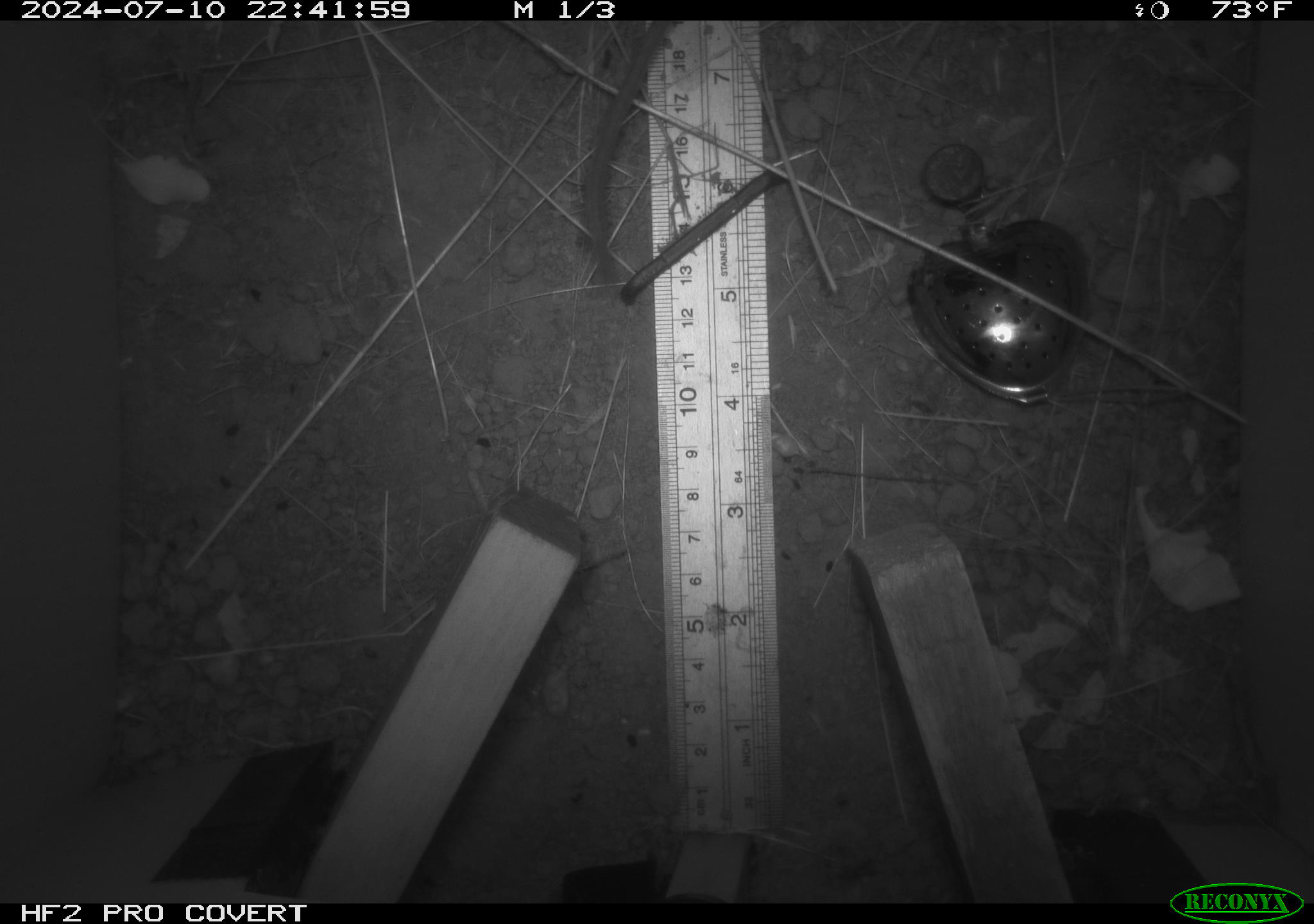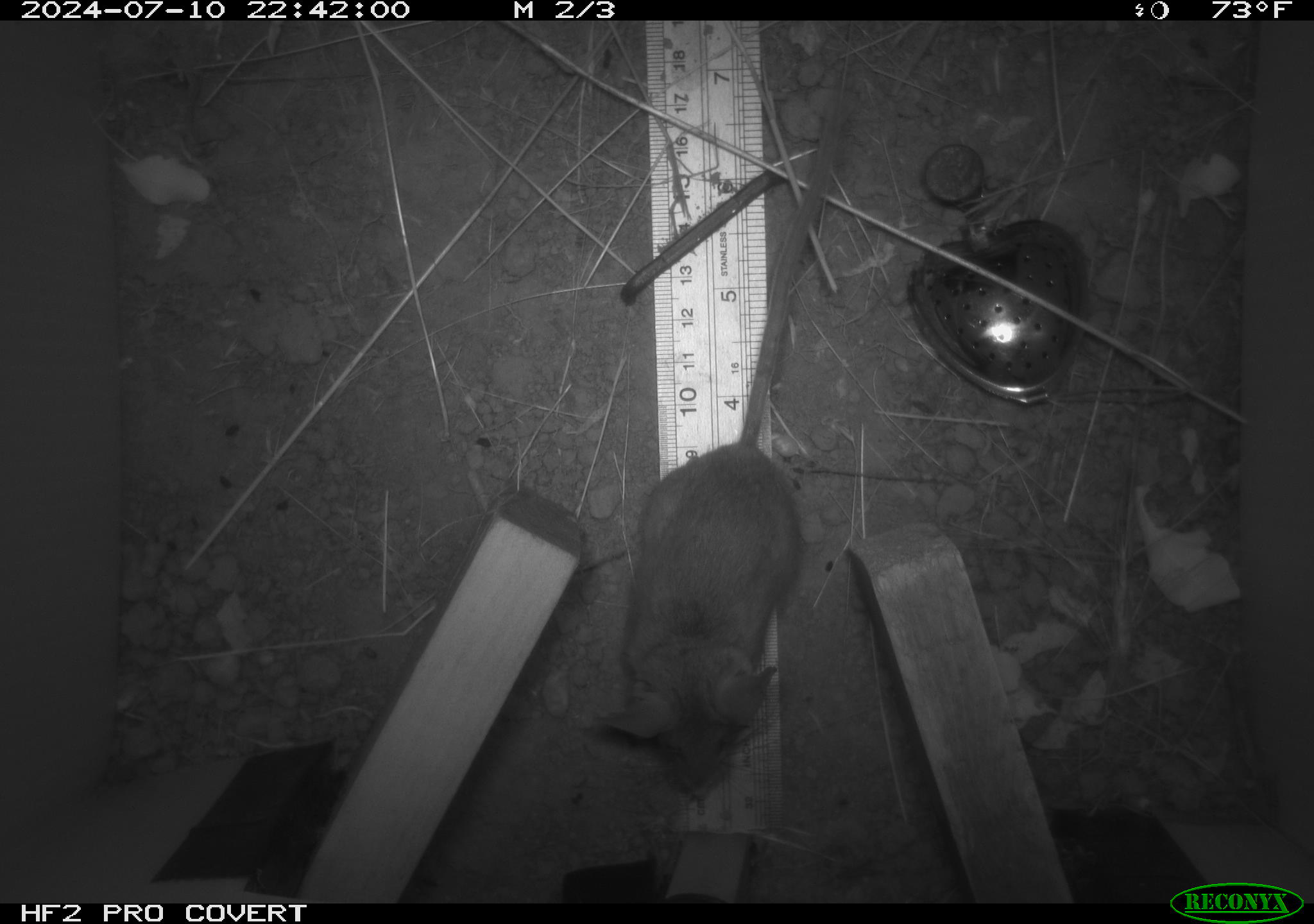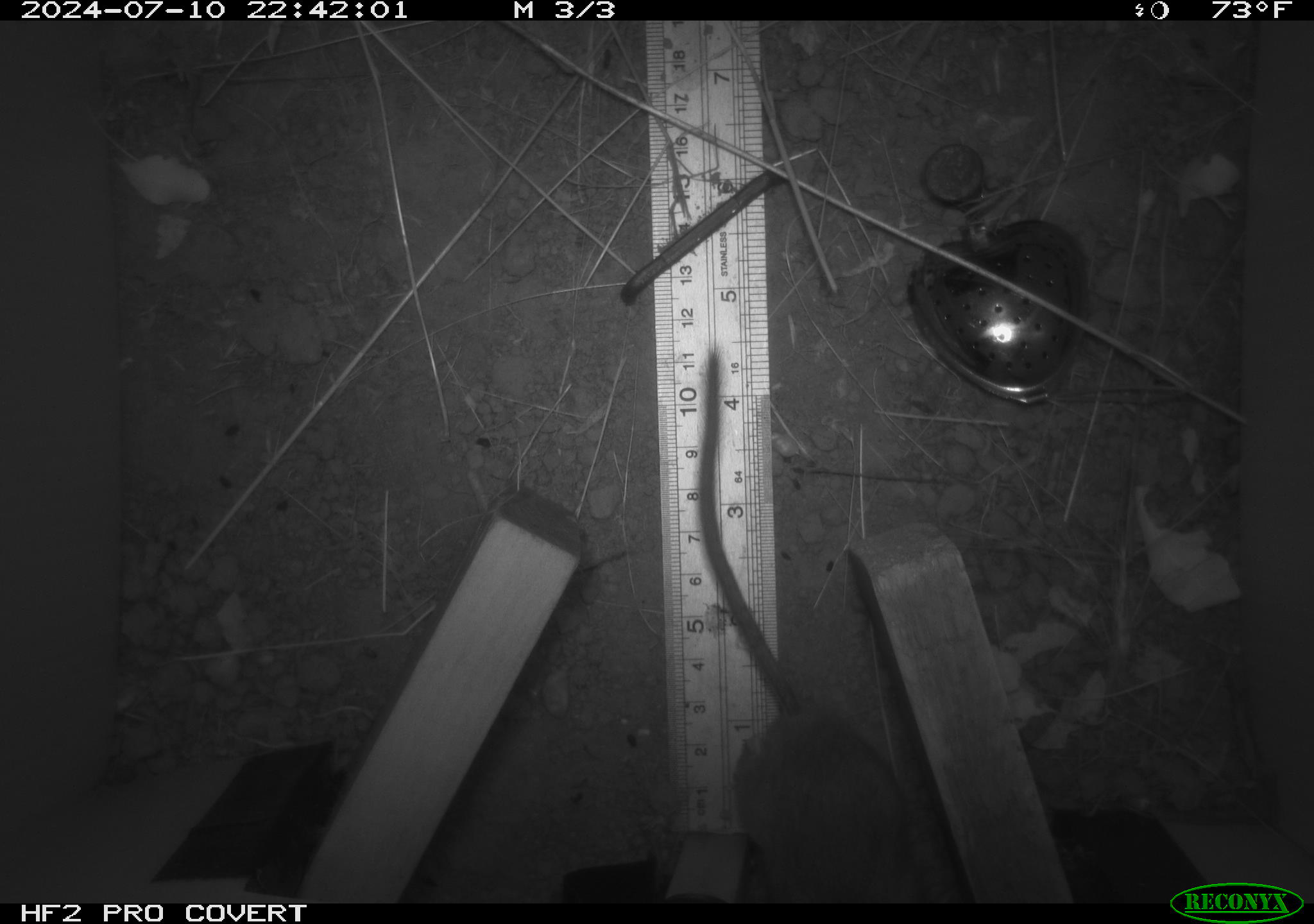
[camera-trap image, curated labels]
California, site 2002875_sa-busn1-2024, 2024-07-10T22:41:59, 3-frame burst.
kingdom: Animalia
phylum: Chordata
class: Mammalia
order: Rodentia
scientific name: Rodentia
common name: rodent